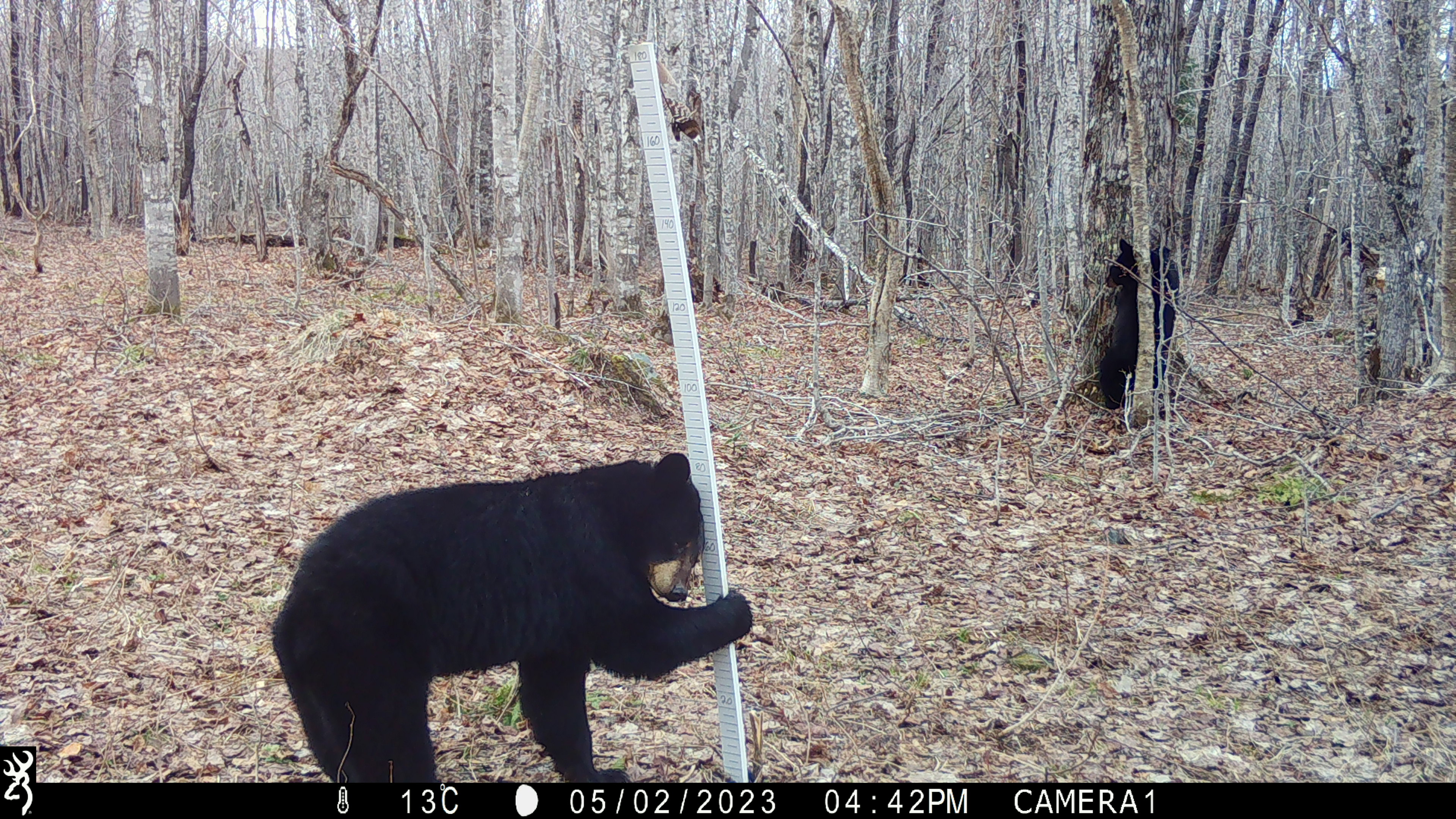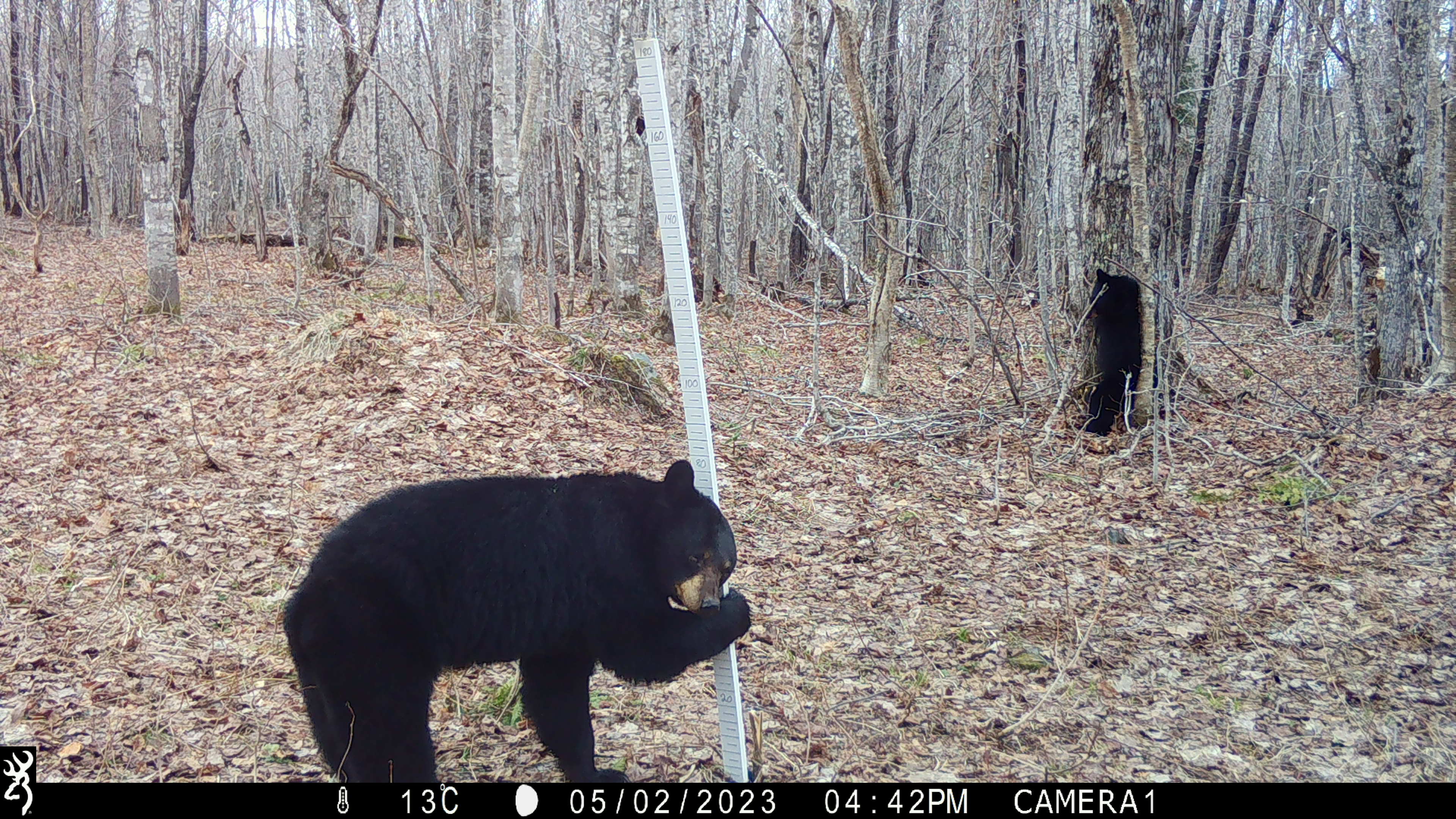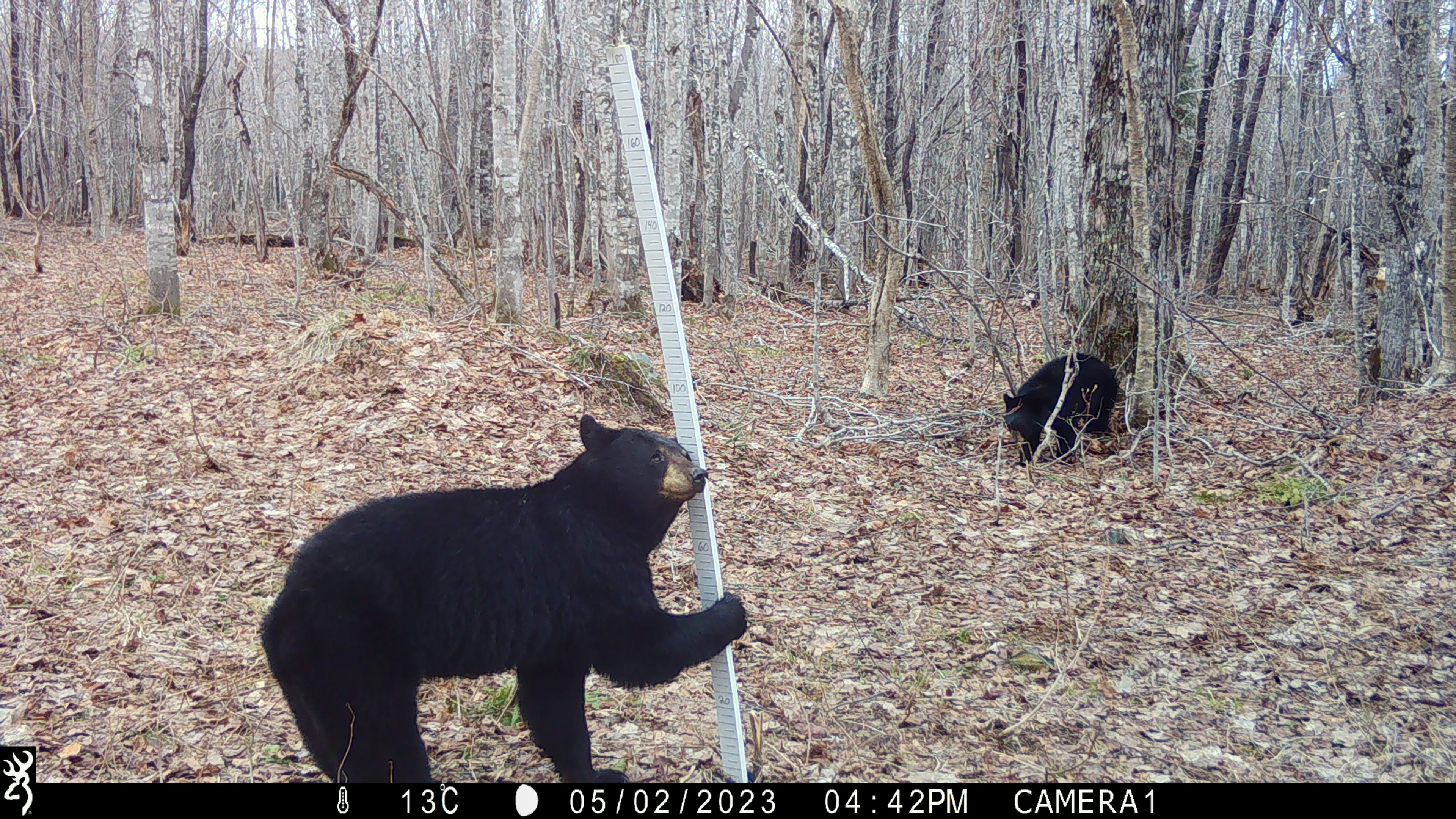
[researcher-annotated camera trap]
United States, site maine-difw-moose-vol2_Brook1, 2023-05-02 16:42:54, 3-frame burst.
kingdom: Animalia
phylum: Chordata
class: Mammalia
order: Carnivora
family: Ursidae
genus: Ursus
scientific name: Ursus americanus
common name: black bear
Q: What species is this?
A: Black bear (Ursus americanus).